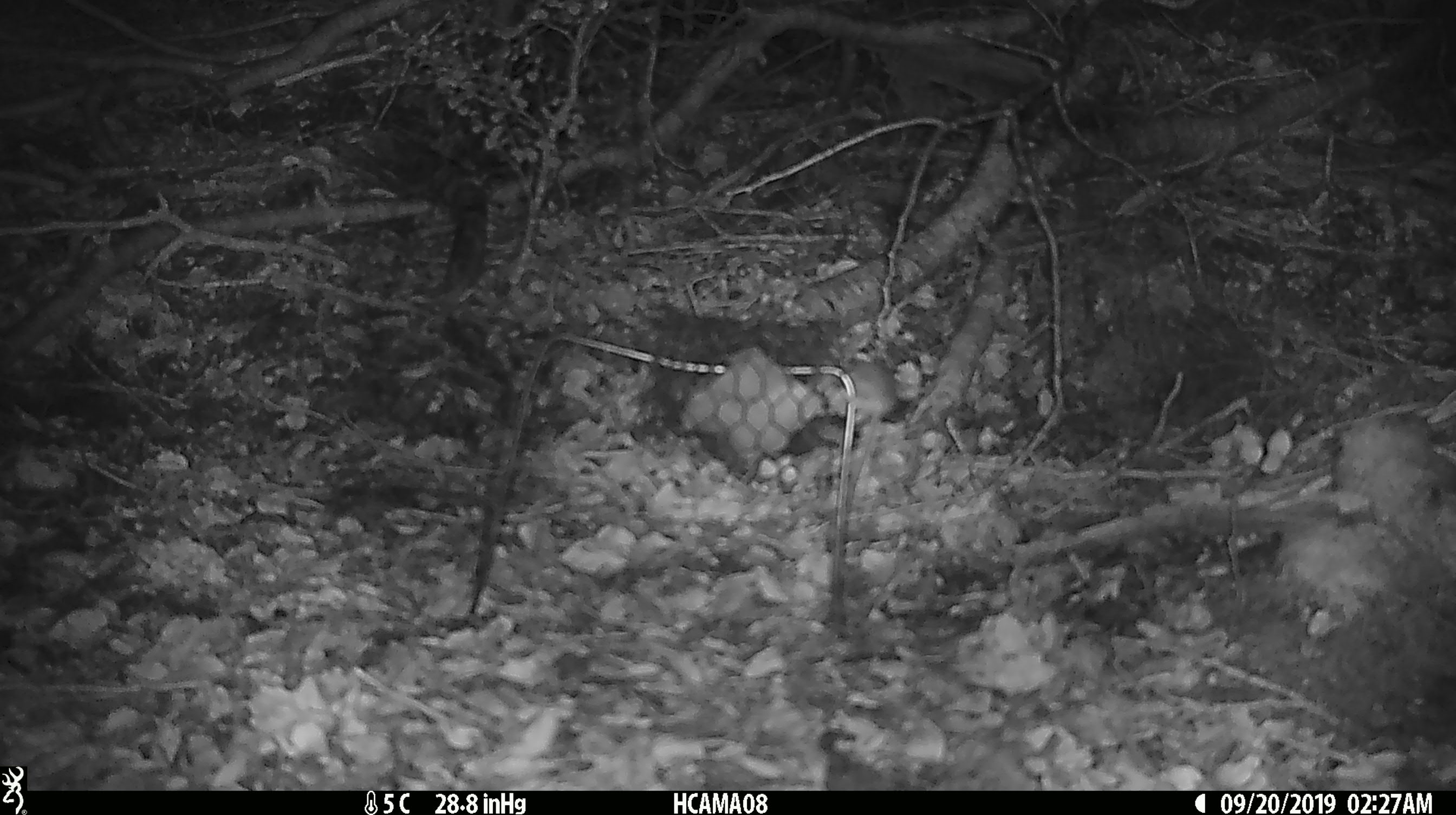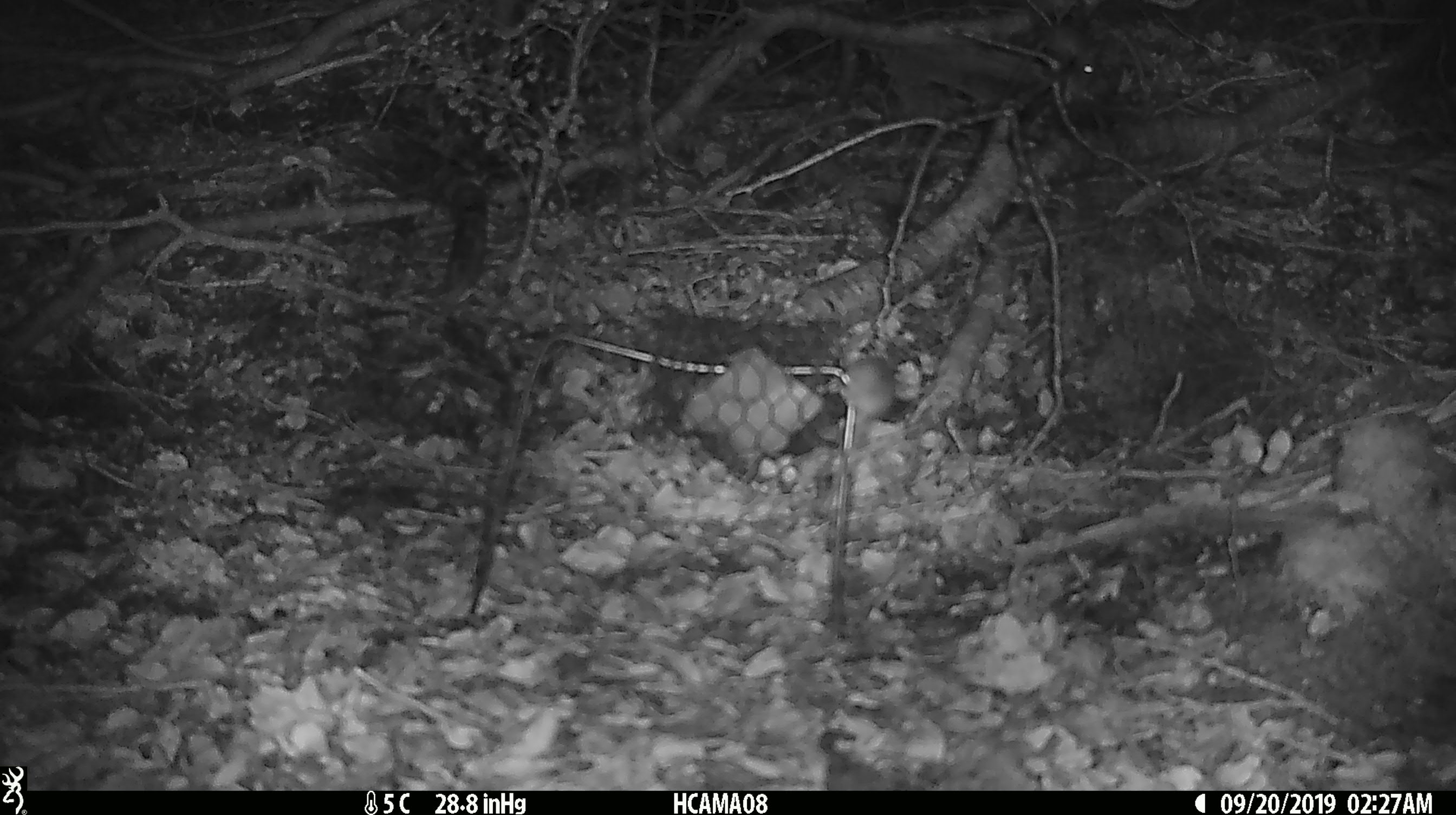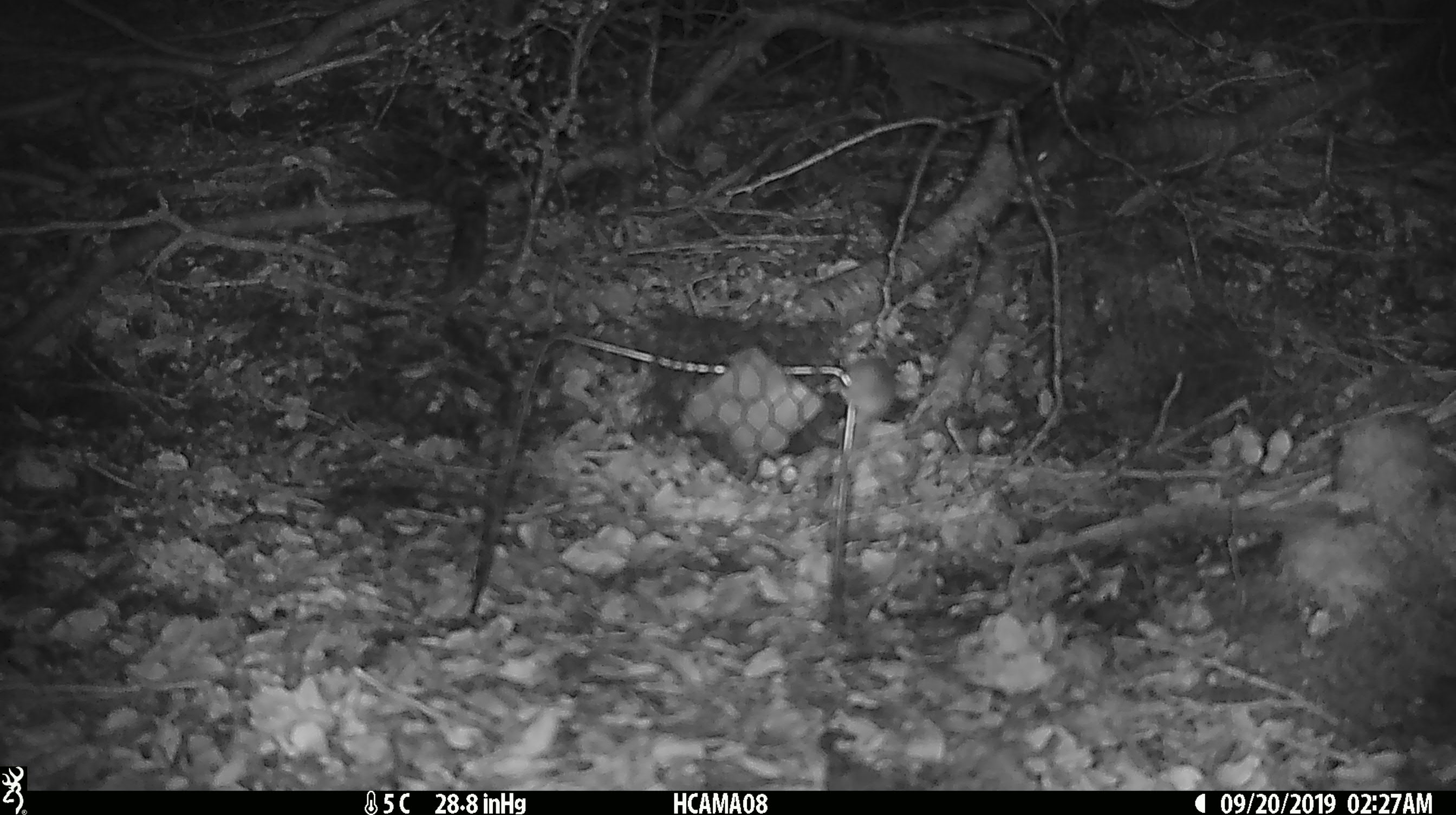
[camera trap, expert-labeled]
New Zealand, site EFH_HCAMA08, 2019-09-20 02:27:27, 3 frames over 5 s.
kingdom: Animalia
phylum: Chordata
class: Mammalia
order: Rodentia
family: Muridae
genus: Mus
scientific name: Mus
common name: mouse